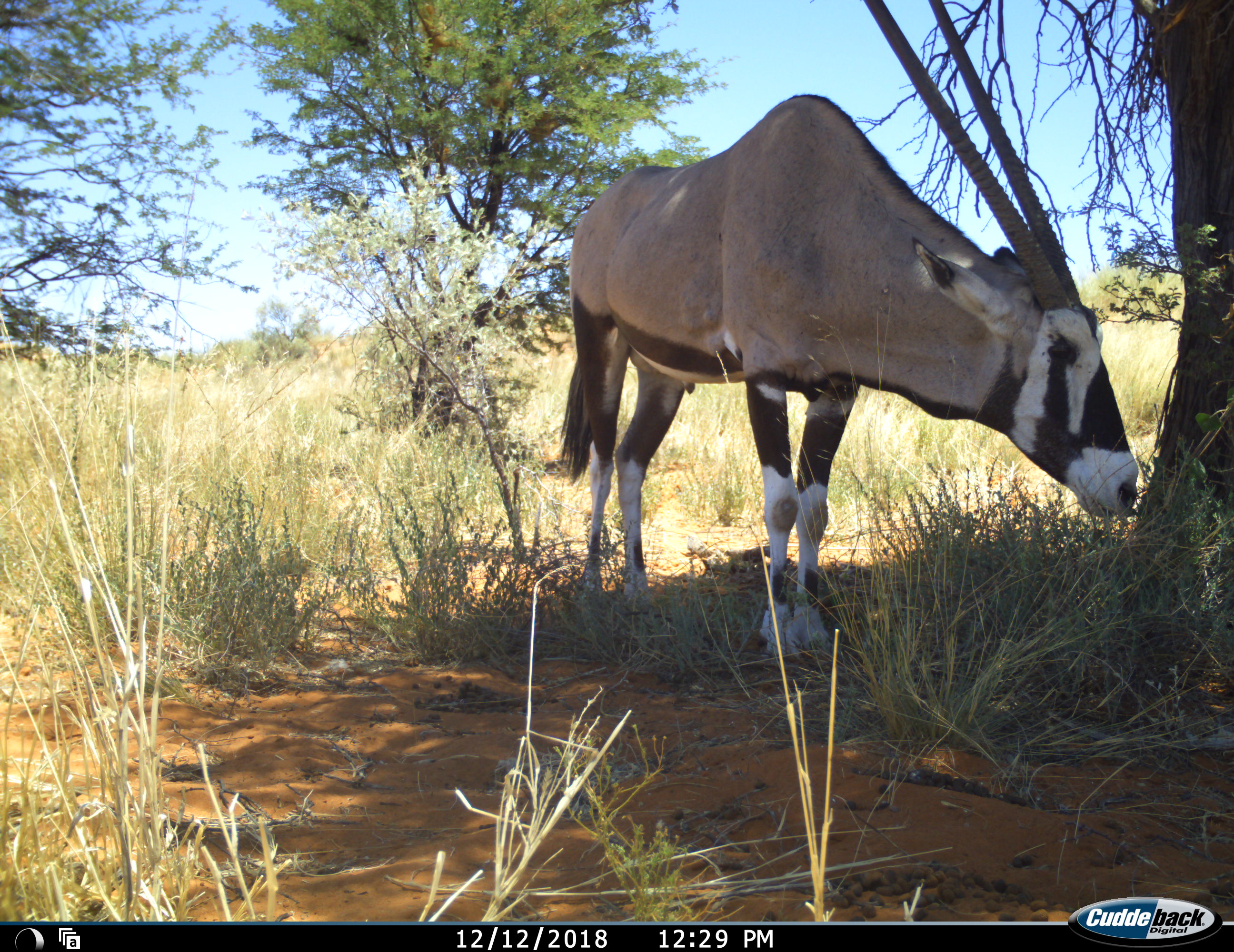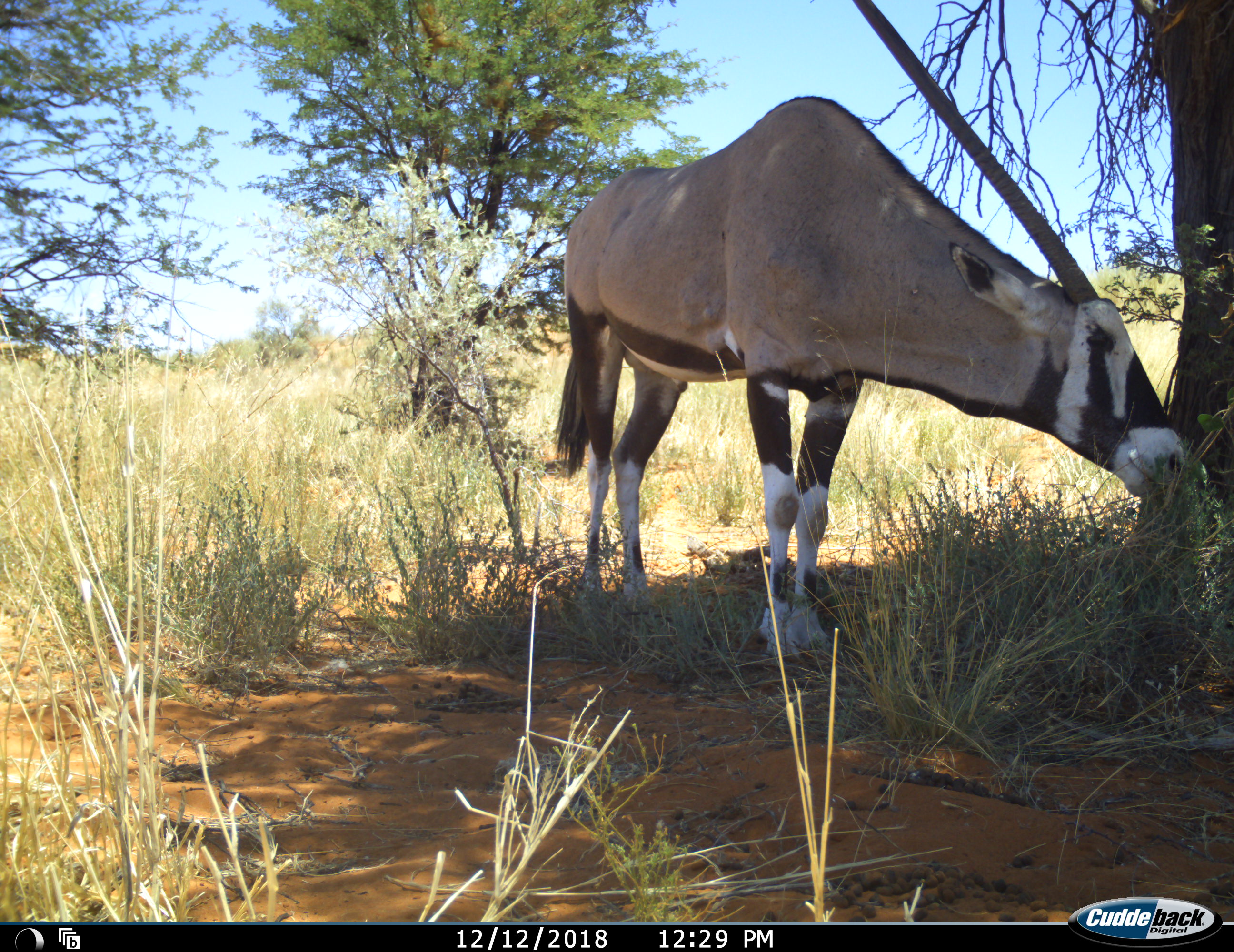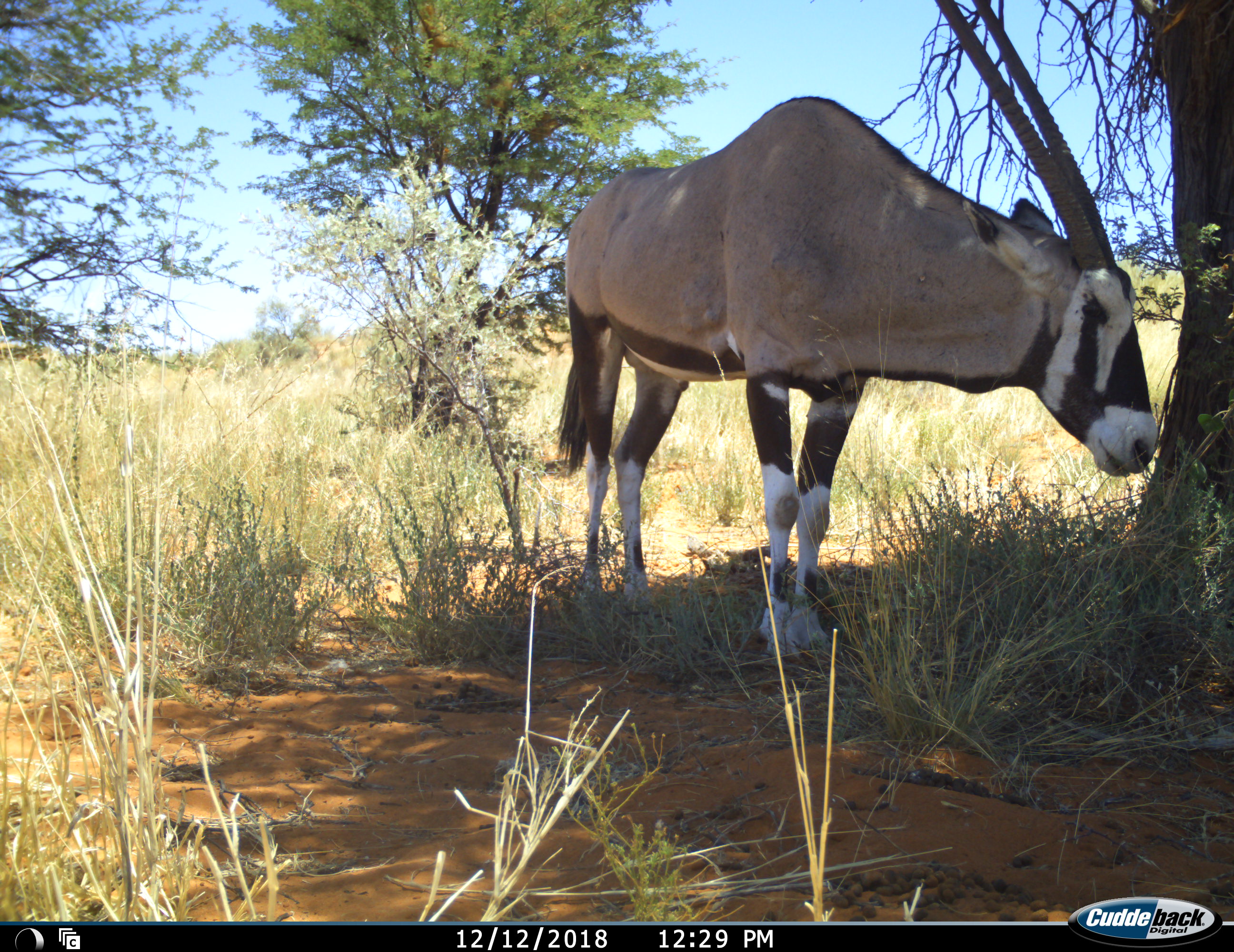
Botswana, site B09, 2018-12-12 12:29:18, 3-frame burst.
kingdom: Animalia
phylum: Chordata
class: Mammalia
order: Artiodactyla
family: Bovidae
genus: Oryx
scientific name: Oryx gazella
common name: gemsbok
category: gemsbokoryx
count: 1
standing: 82%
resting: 0%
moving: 9%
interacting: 0%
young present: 0%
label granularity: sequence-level